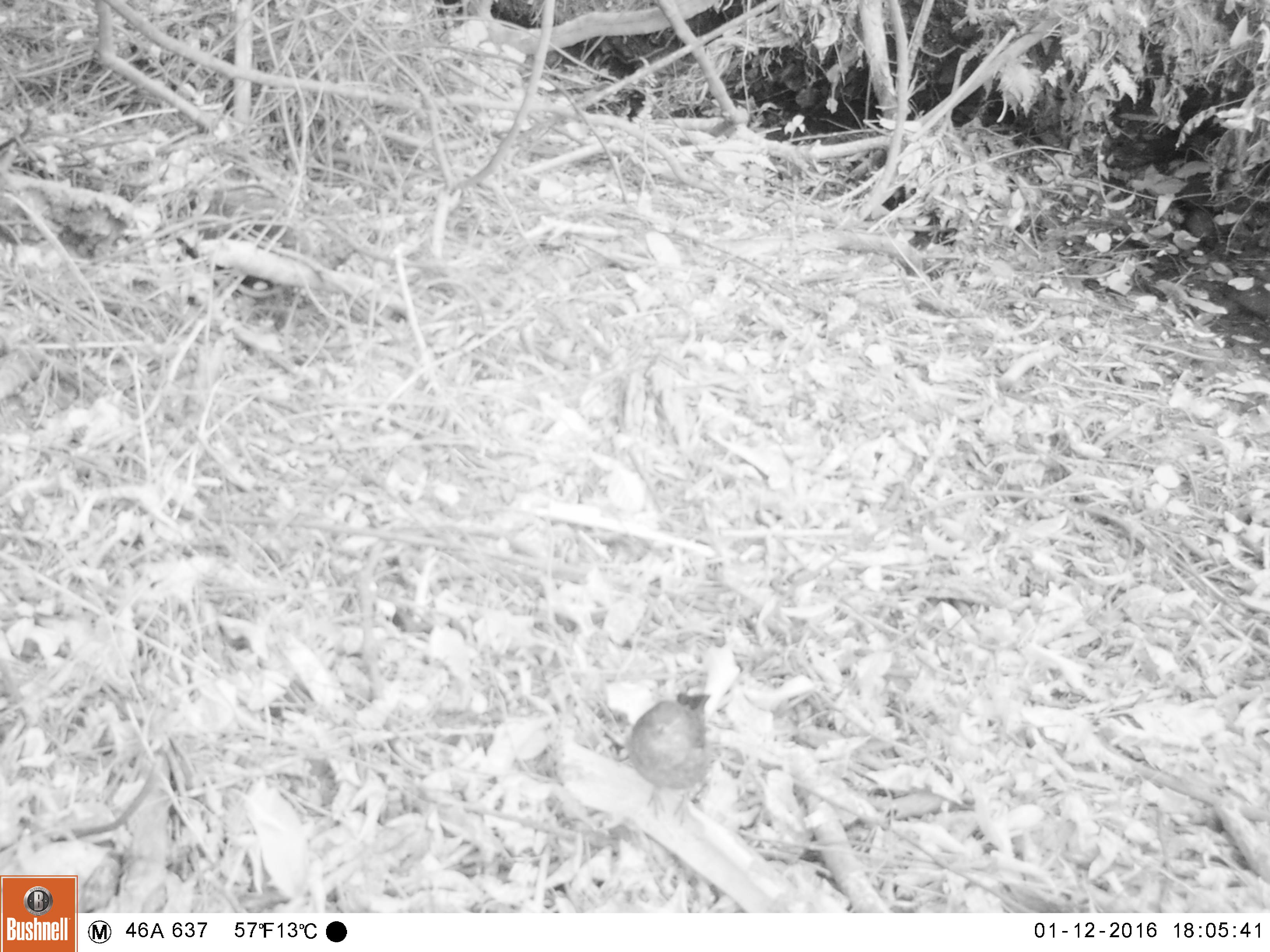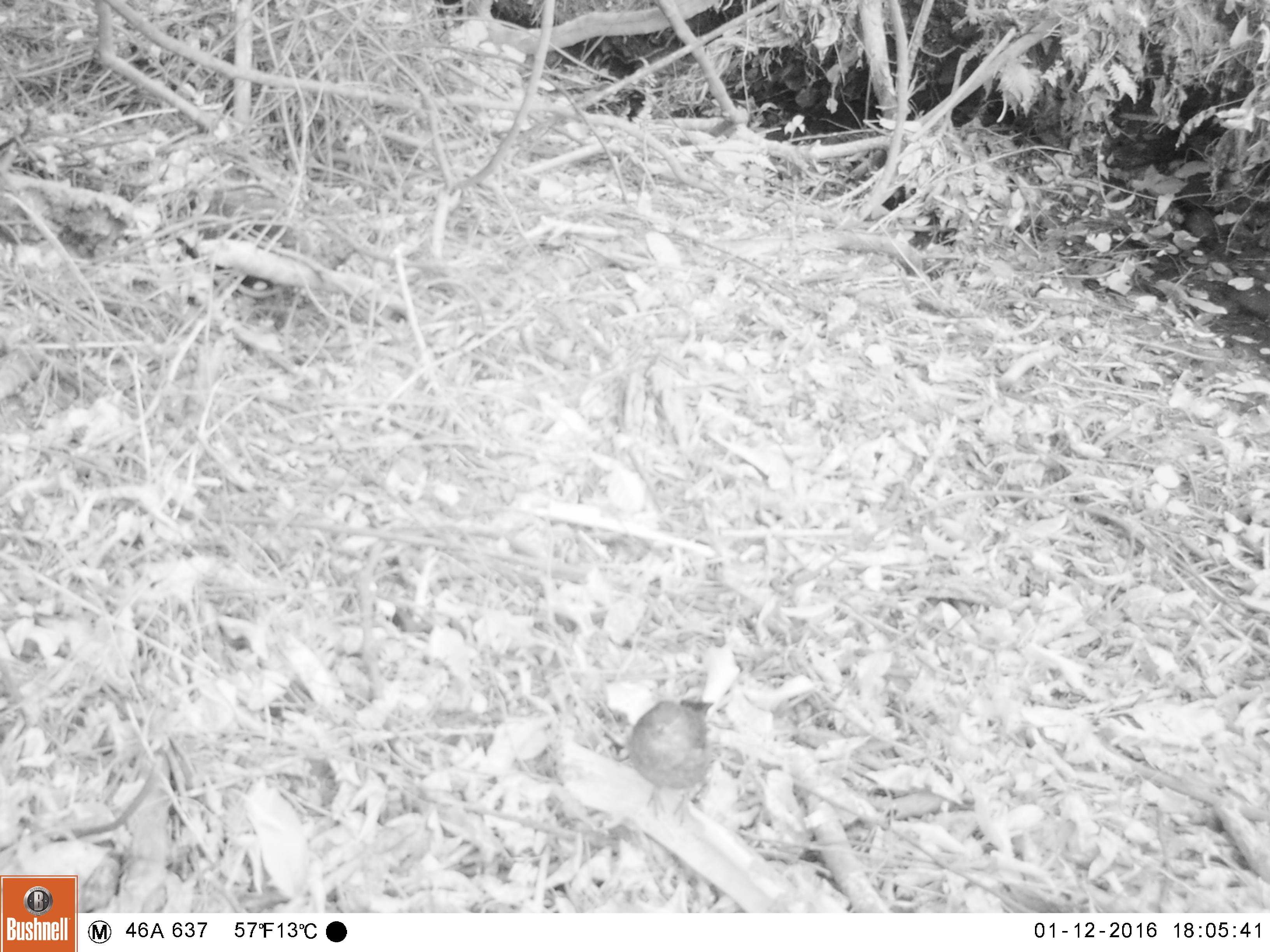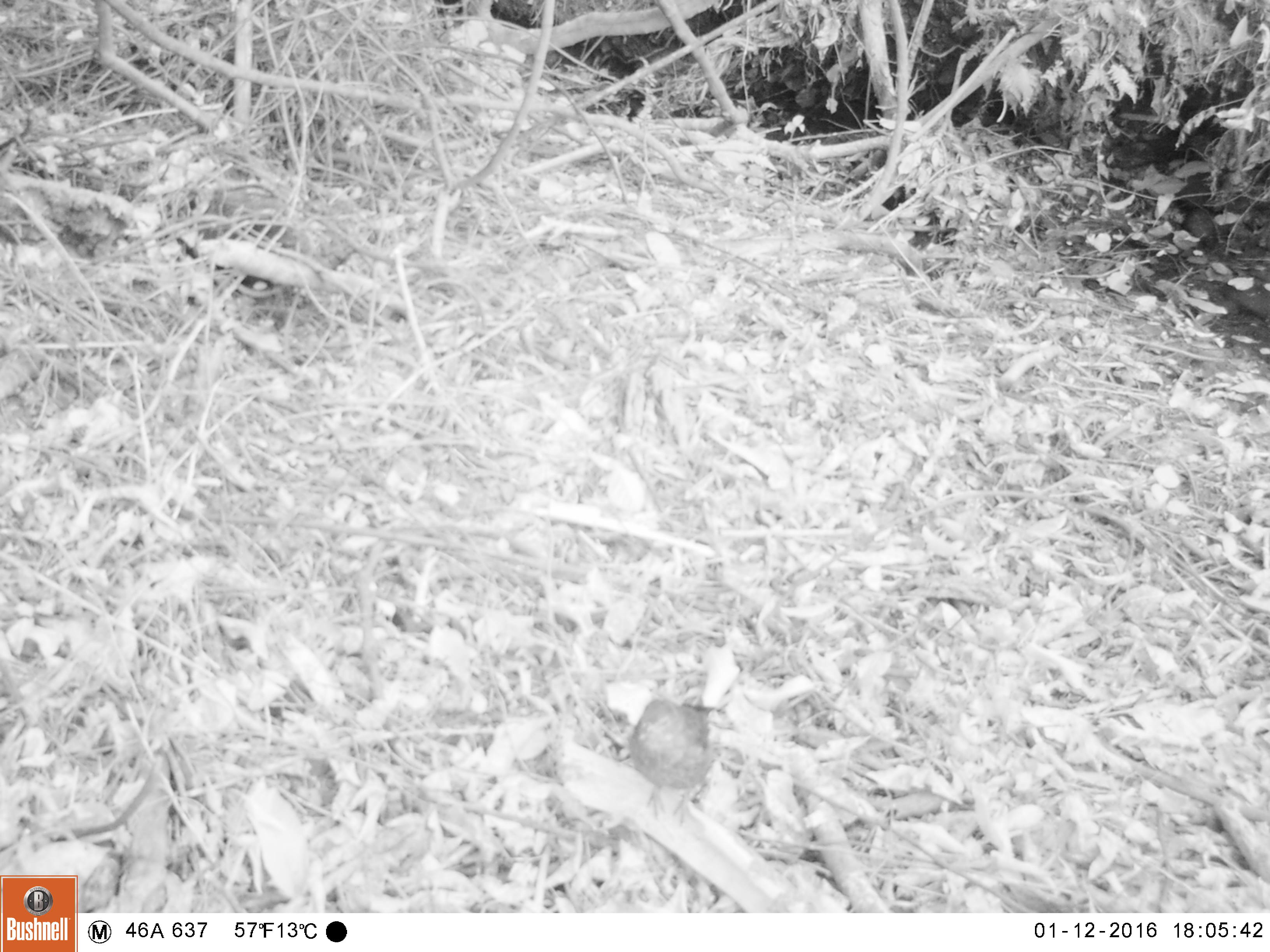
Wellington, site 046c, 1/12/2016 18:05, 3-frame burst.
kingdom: Animalia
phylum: Chordata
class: Aves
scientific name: Aves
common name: bird